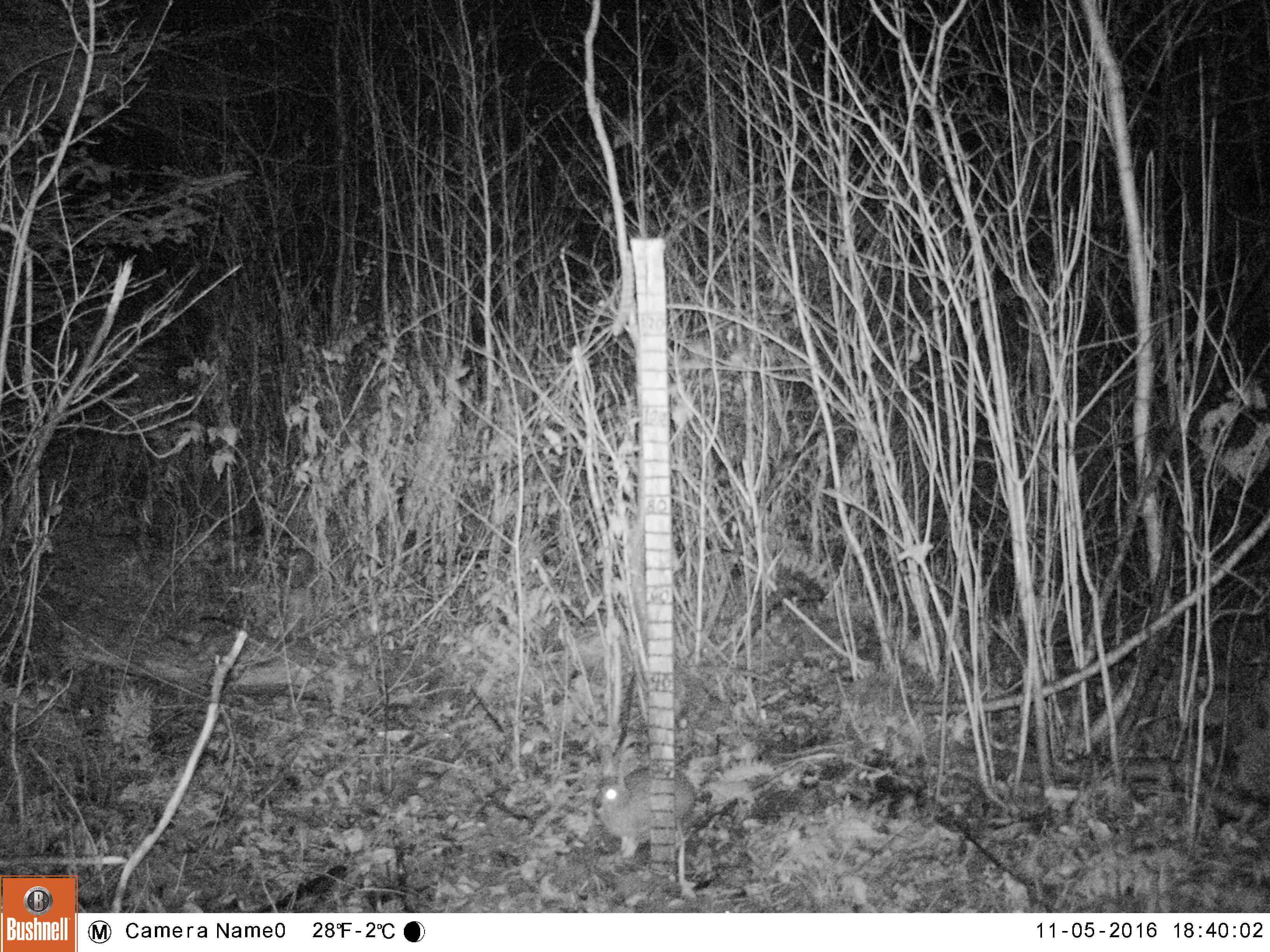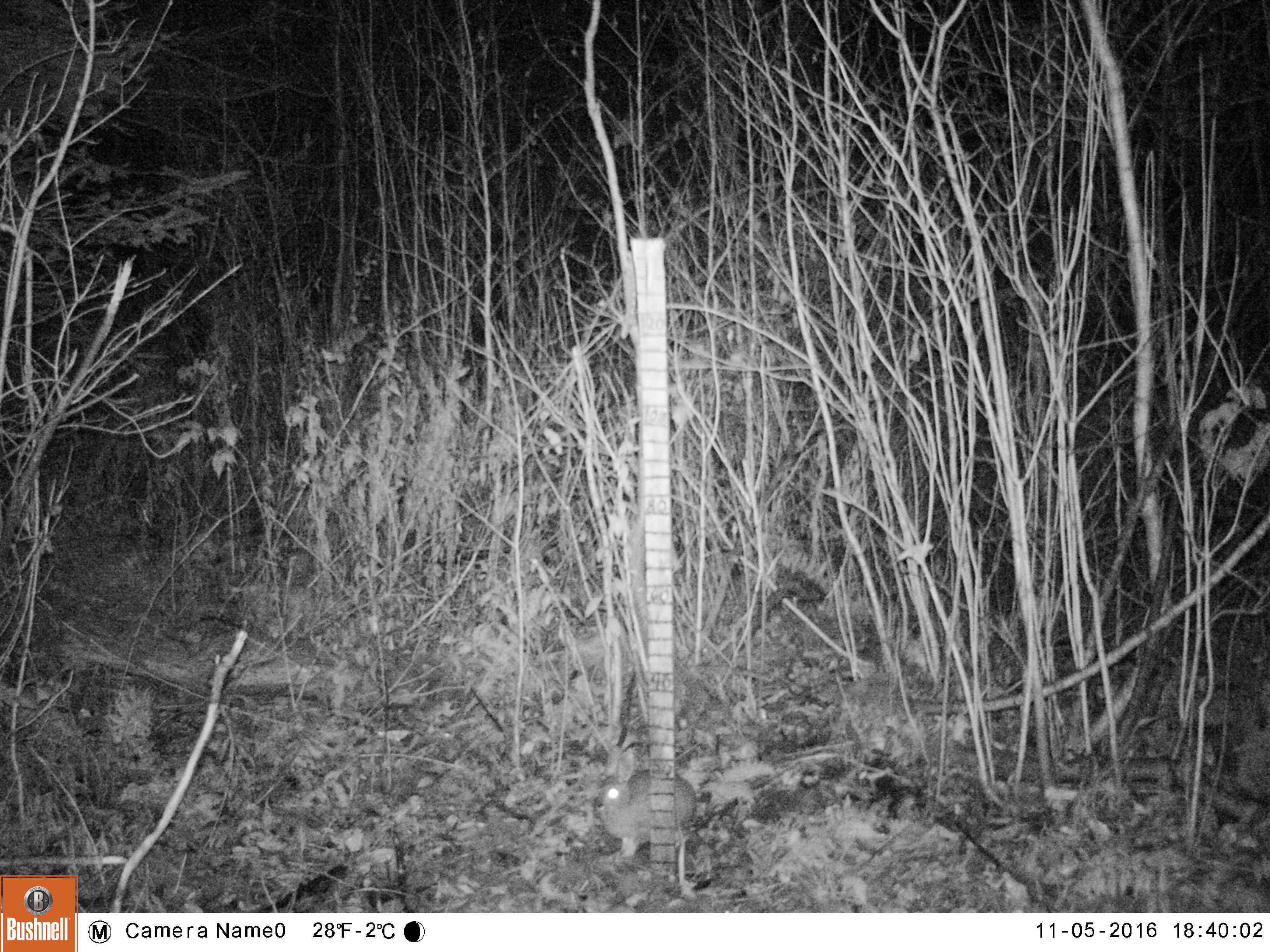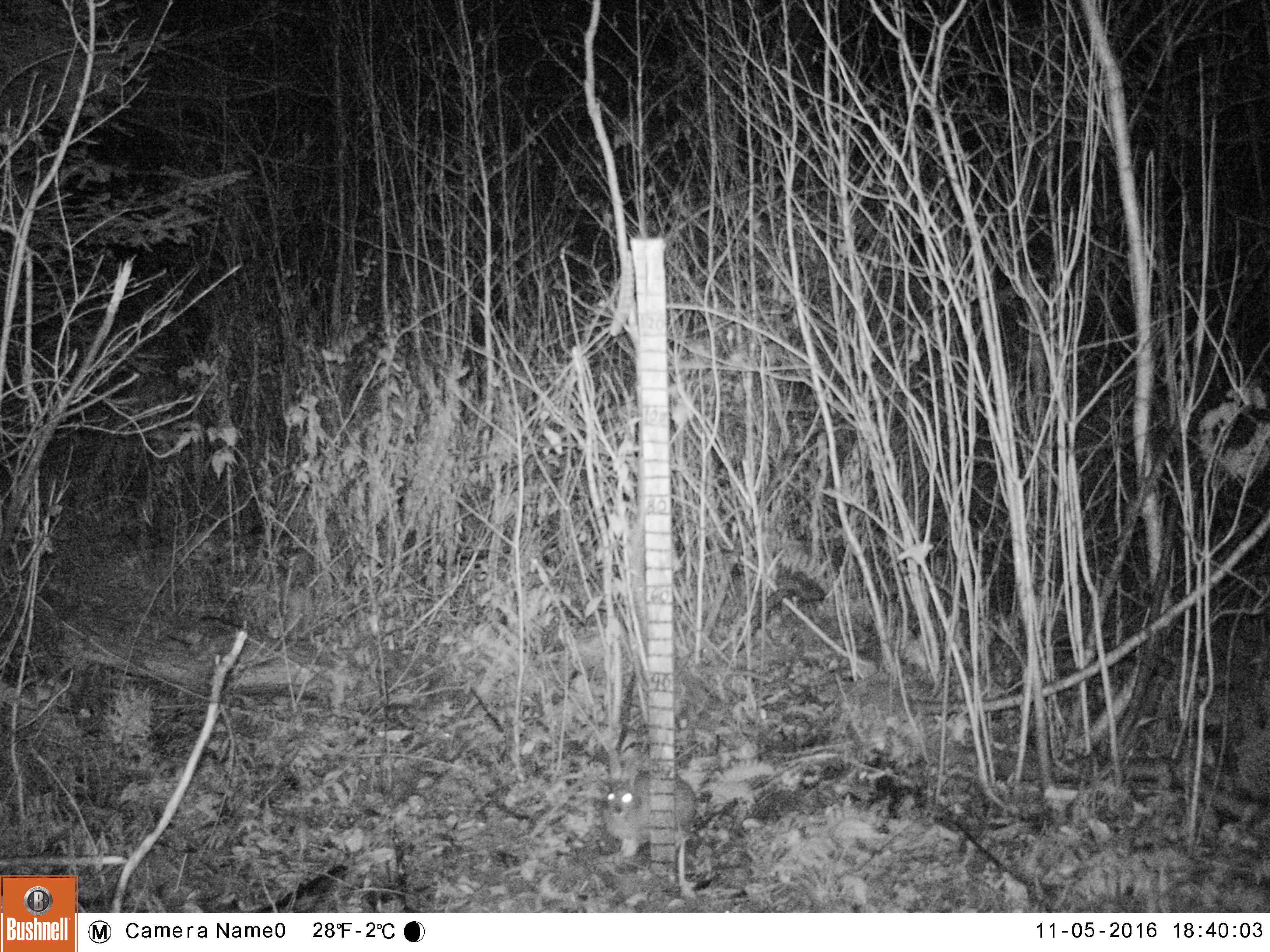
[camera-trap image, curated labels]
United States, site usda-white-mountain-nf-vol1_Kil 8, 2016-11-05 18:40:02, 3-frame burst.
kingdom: Animalia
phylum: Chordata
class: Mammalia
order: Lagomorpha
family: Leporidae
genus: Lepus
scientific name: Lepus americanus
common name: snowshoe hare